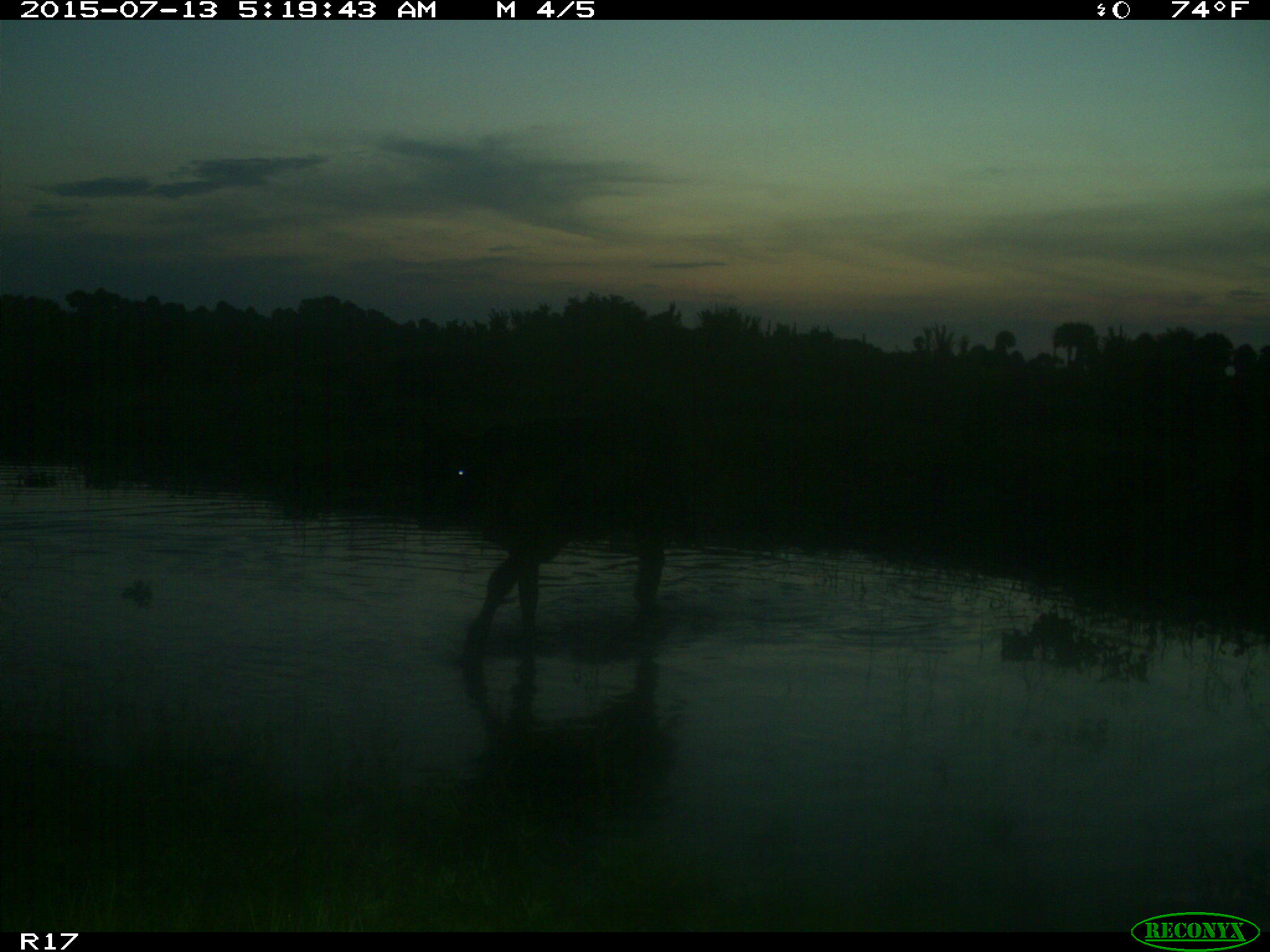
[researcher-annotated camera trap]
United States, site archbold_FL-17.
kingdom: Animalia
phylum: Chordata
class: Mammalia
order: Artiodactyla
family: Bovidae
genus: Bos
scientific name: Bos taurus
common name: domestic cow